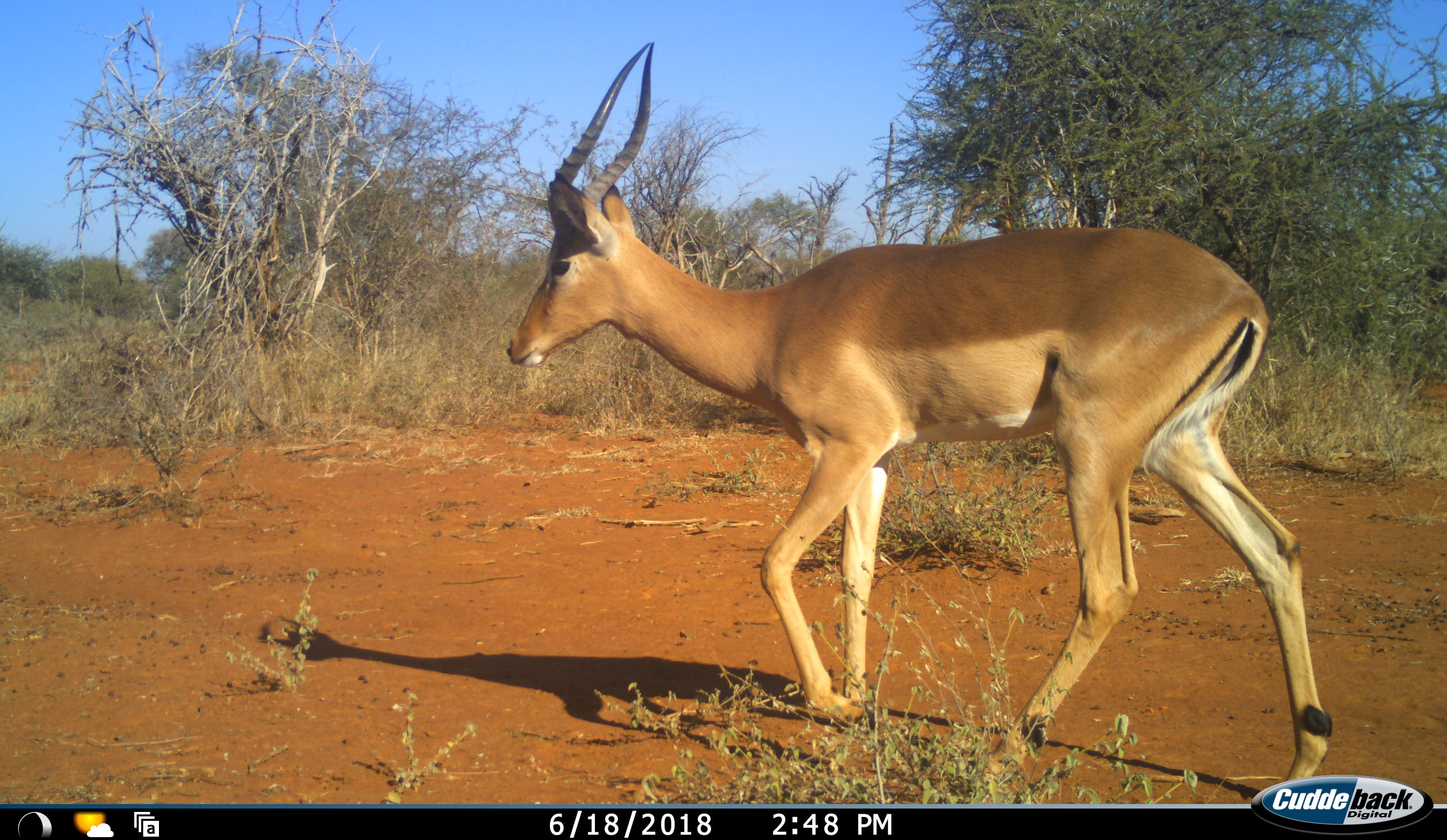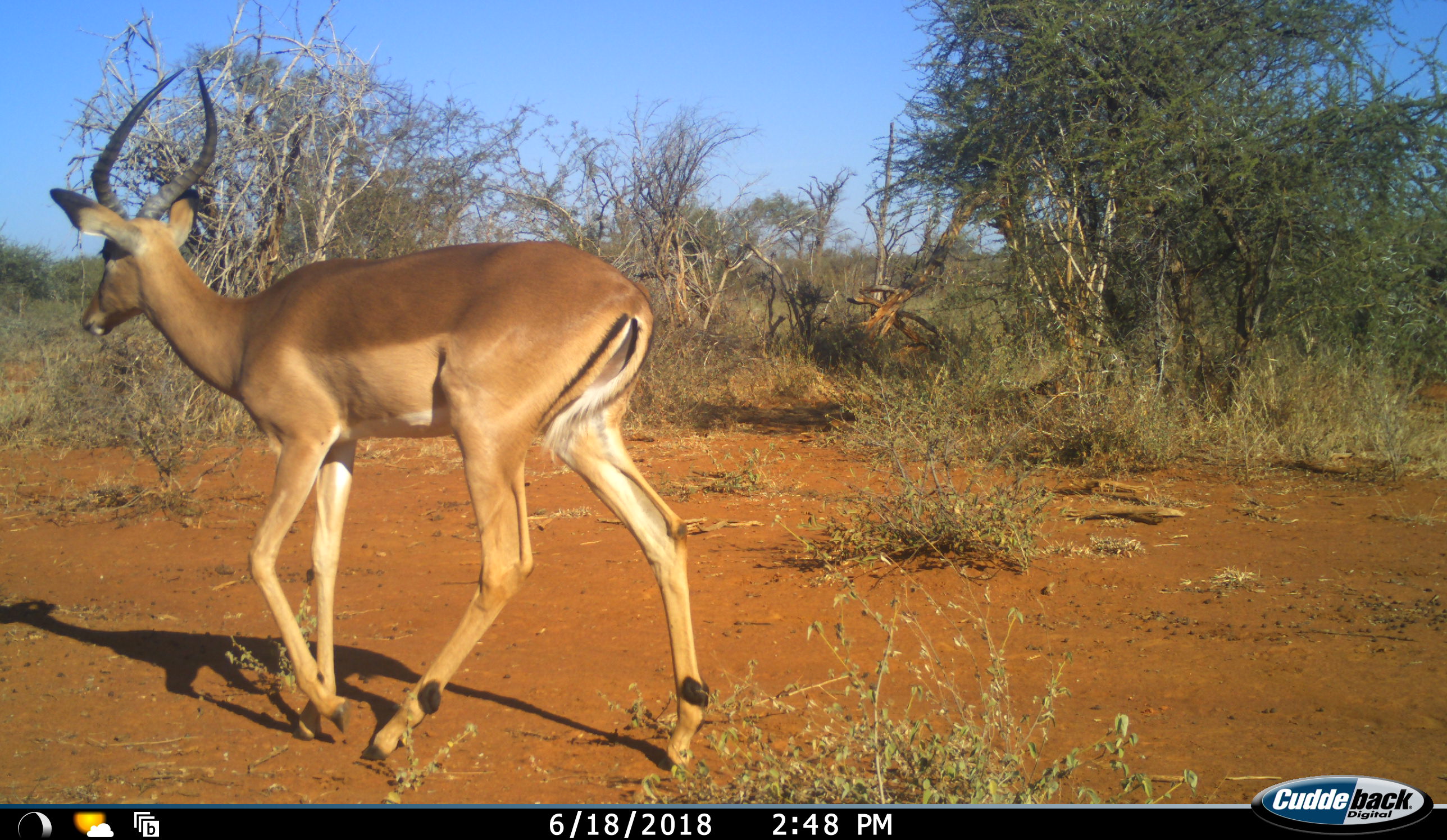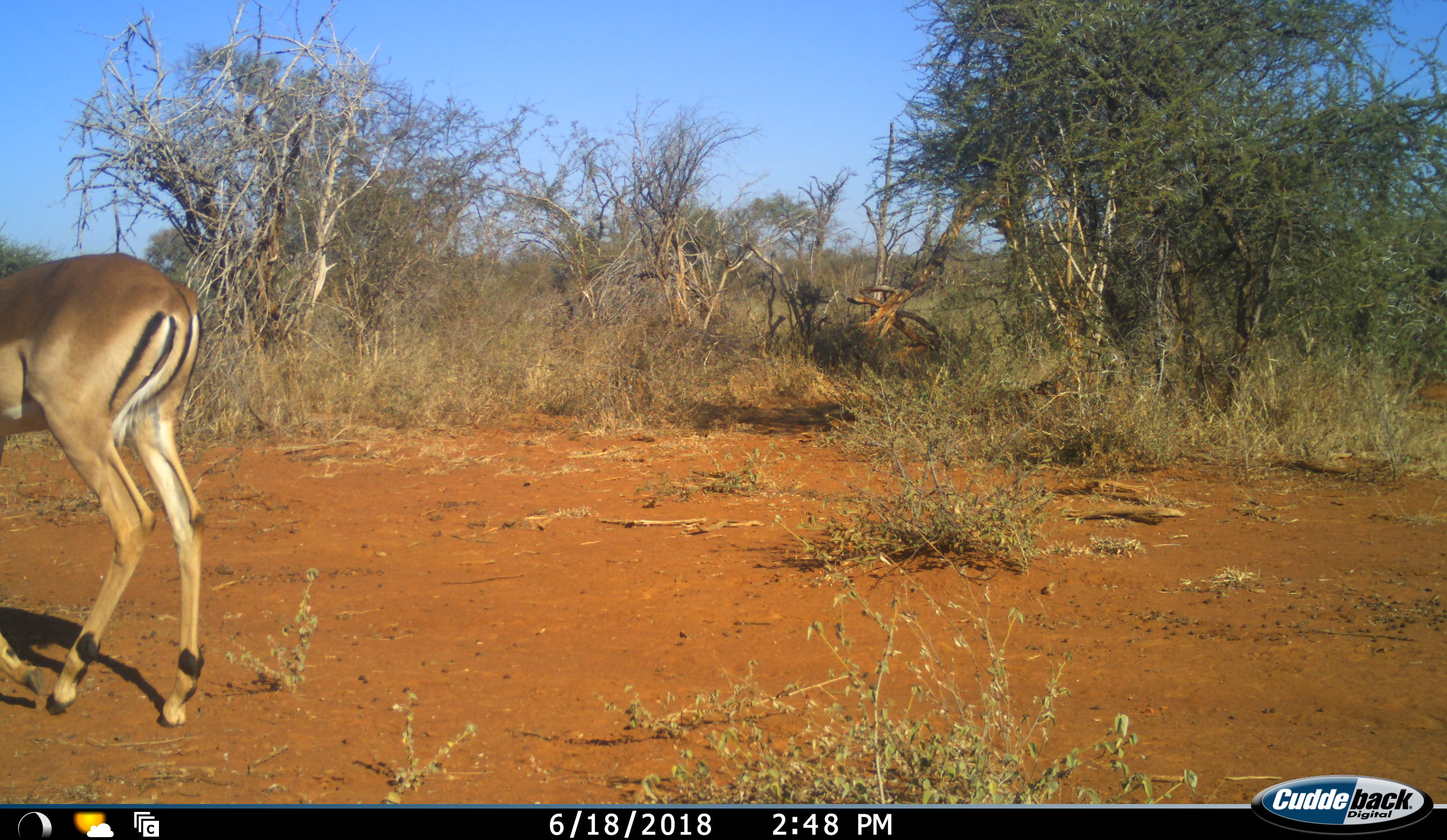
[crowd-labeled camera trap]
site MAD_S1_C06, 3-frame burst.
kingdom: Animalia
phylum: Chordata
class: Mammalia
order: Artiodactyla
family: Bovidae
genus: Aepyceros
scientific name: Aepyceros melampus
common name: impala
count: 1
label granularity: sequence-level